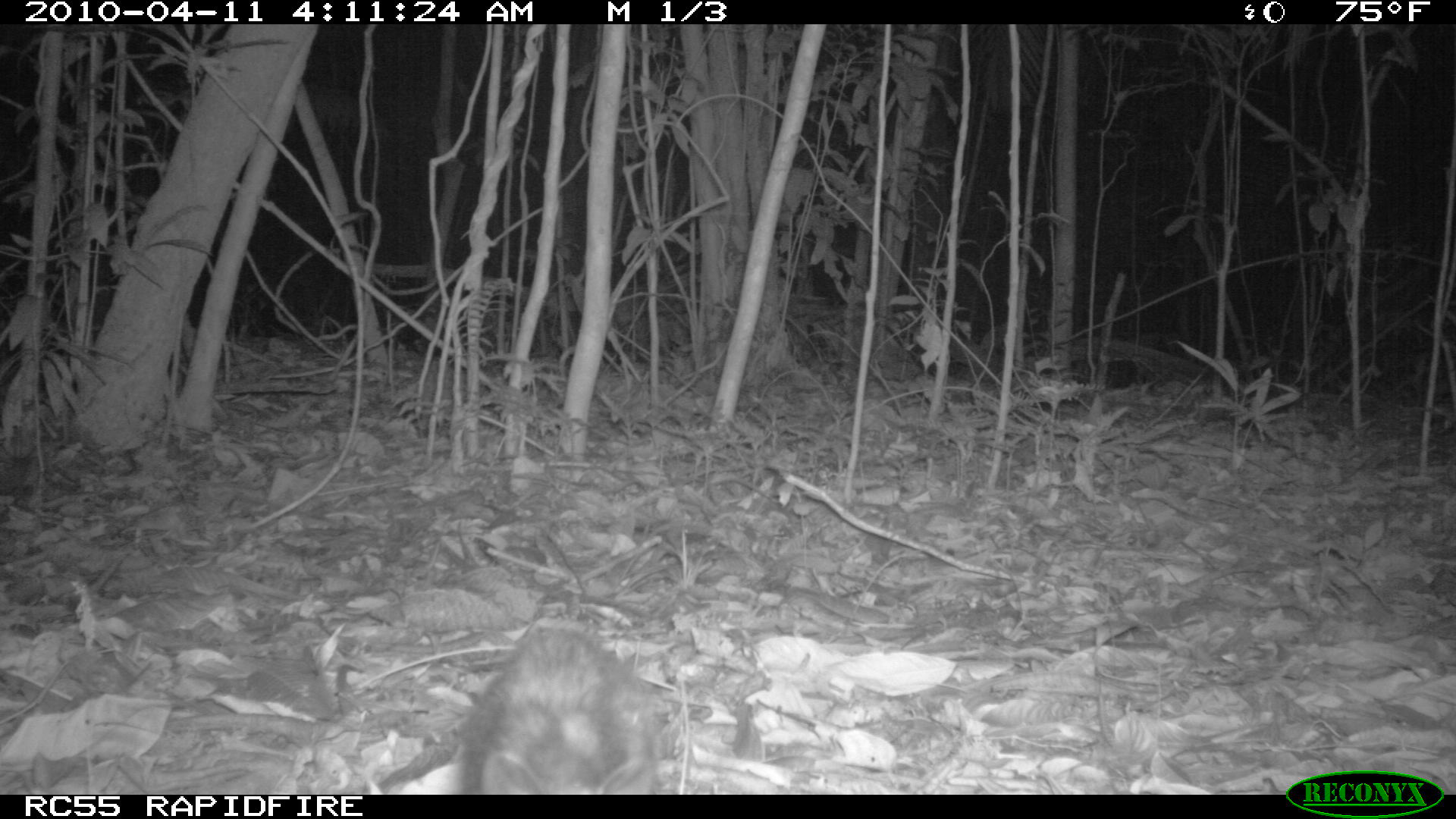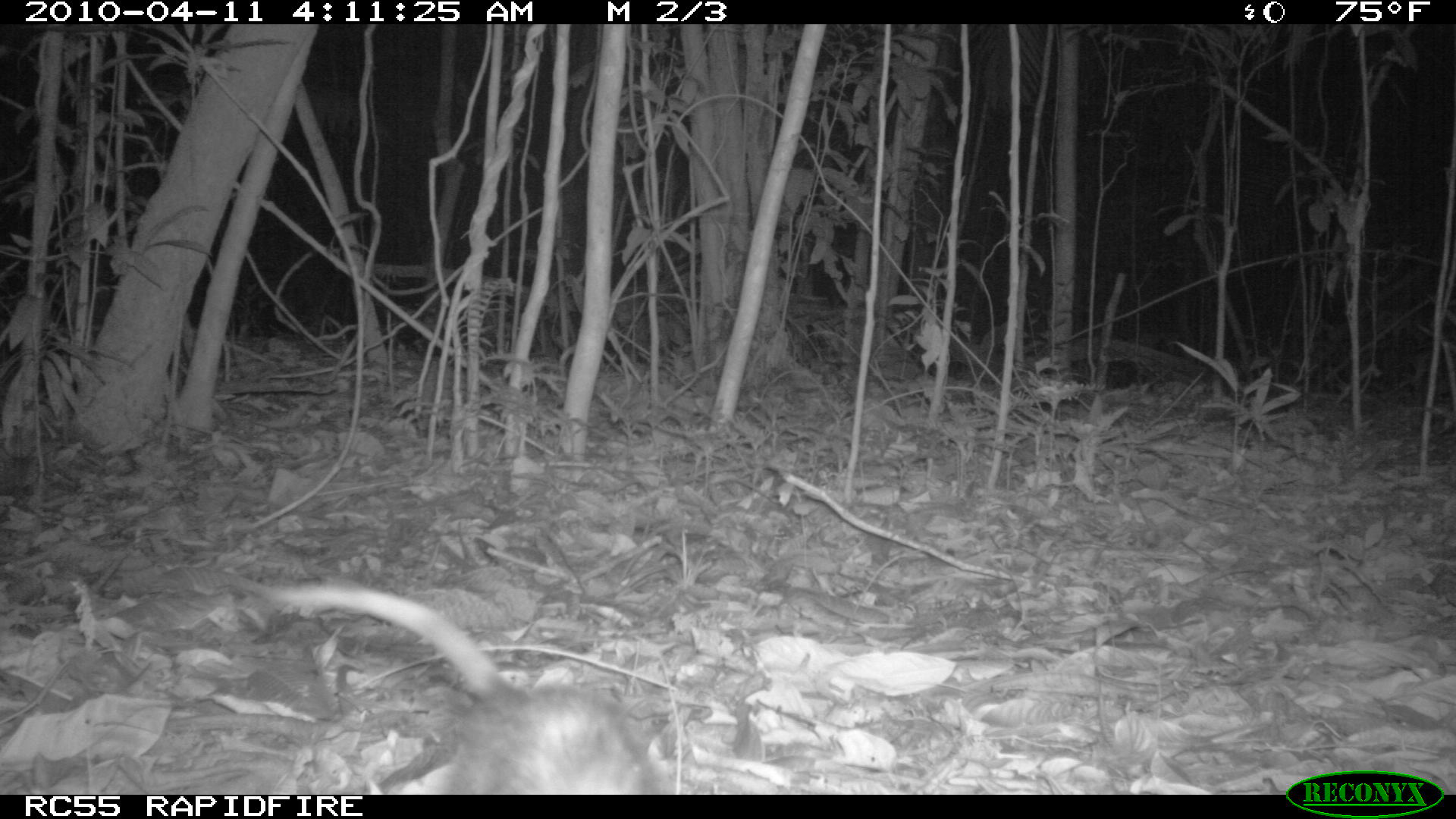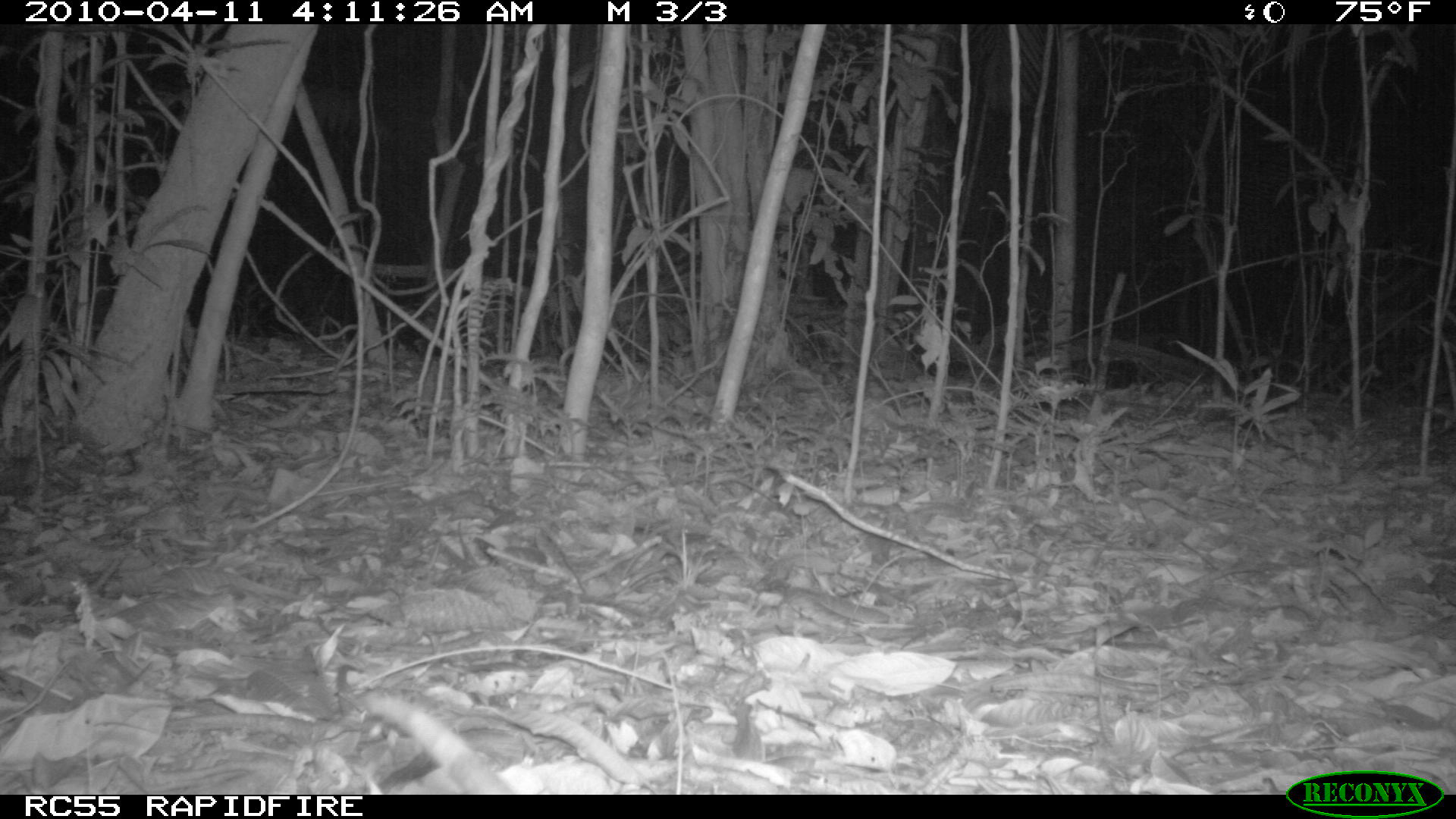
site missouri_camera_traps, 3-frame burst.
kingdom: Animalia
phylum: Chordata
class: Mammalia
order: Didelphimorphia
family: Didelphidae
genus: Didelphis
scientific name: Didelphis marsupialis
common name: common opossum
Common opossum (Didelphis marsupialis). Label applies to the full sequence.